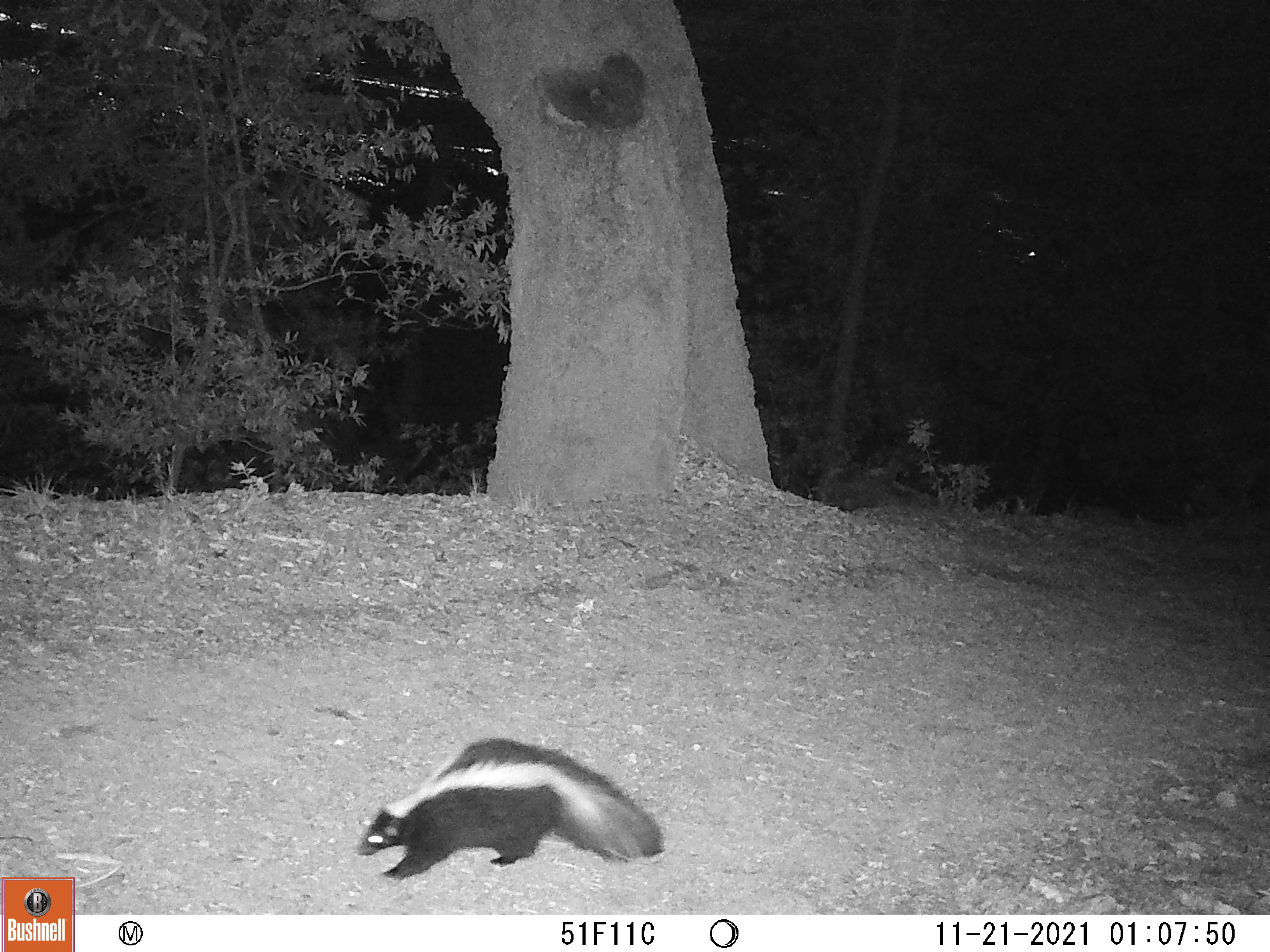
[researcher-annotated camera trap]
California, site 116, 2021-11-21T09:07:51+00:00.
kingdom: Animalia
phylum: Chordata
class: Mammalia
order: Carnivora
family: Mephitidae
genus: Mephitis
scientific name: Mephitis mephitis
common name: striped skunk